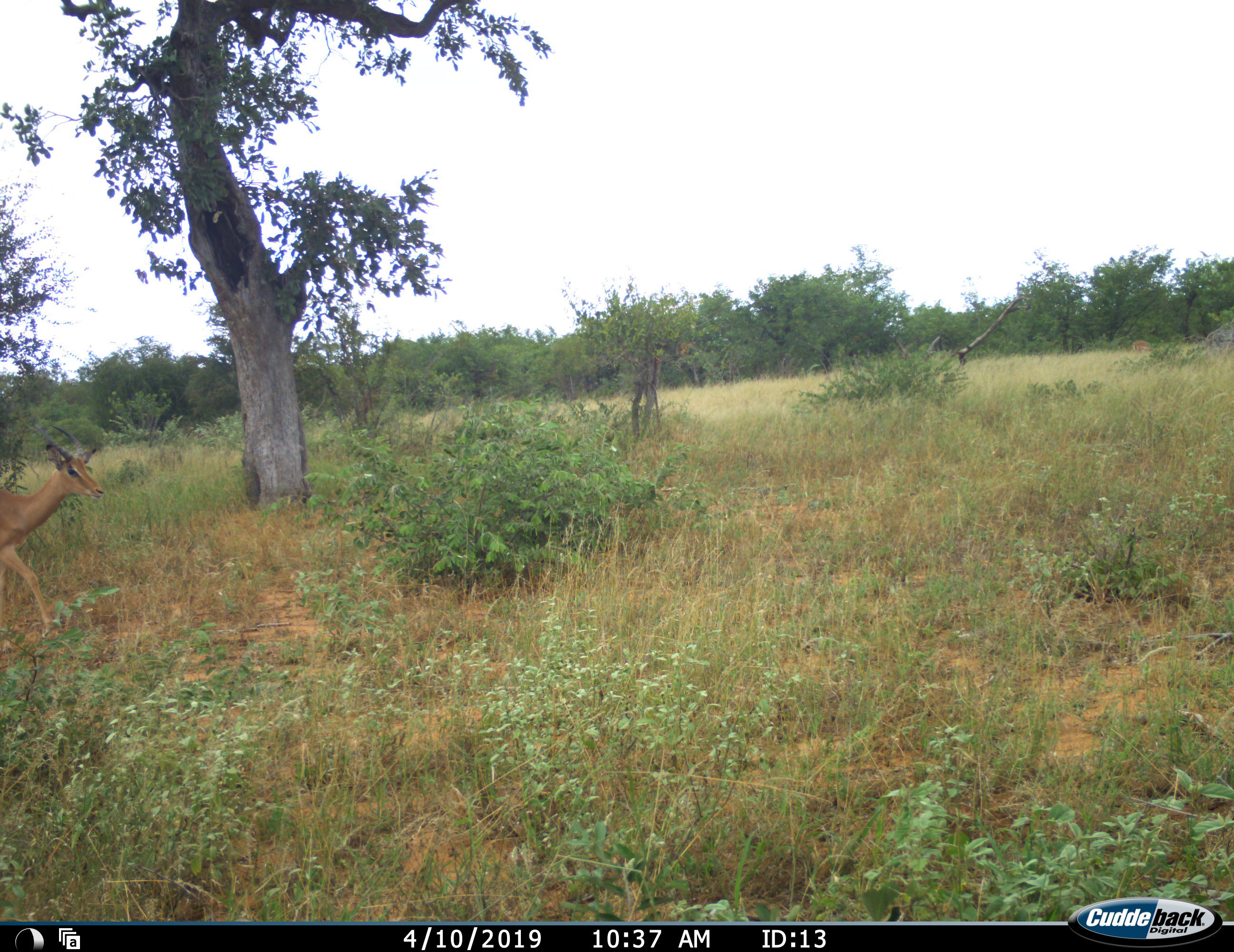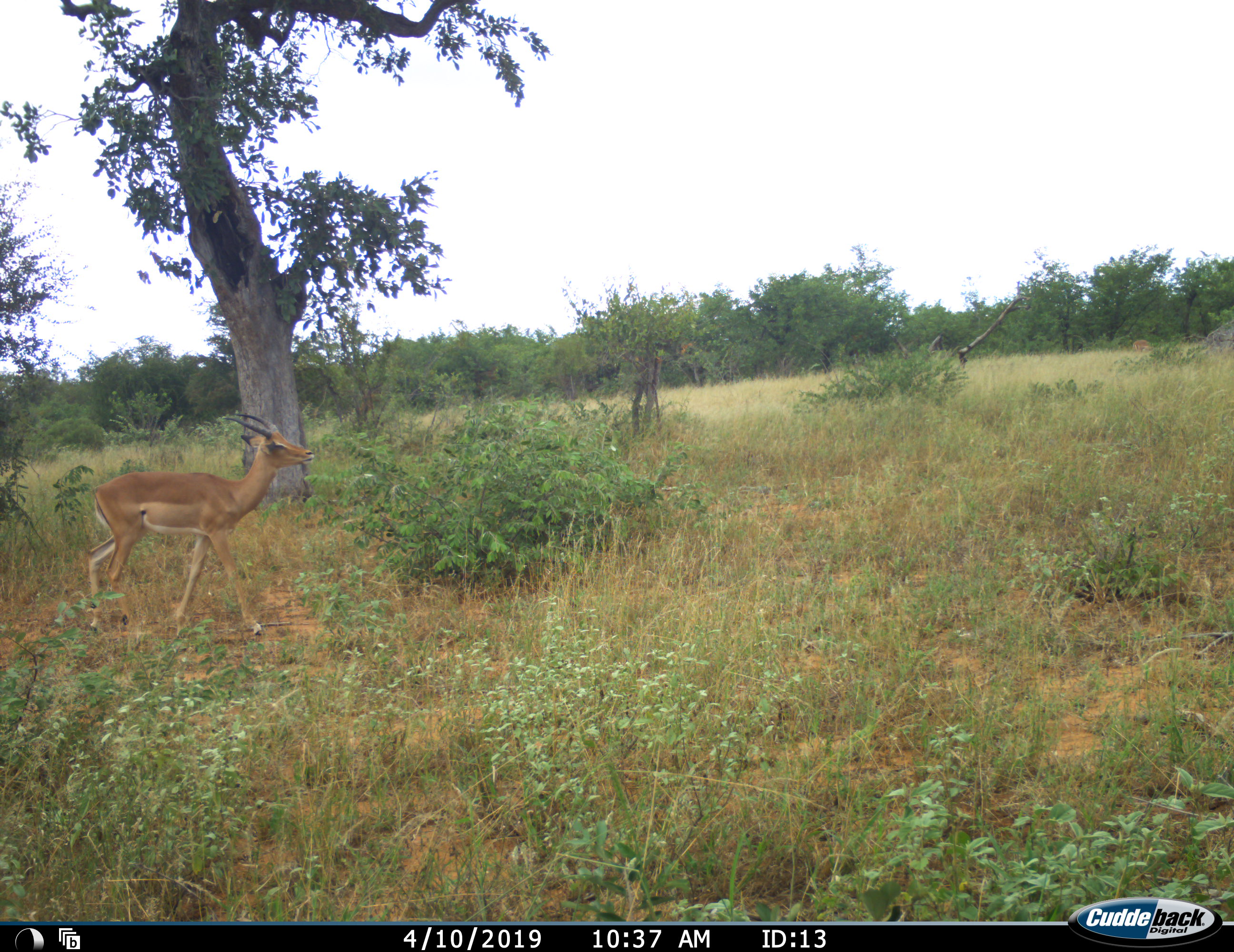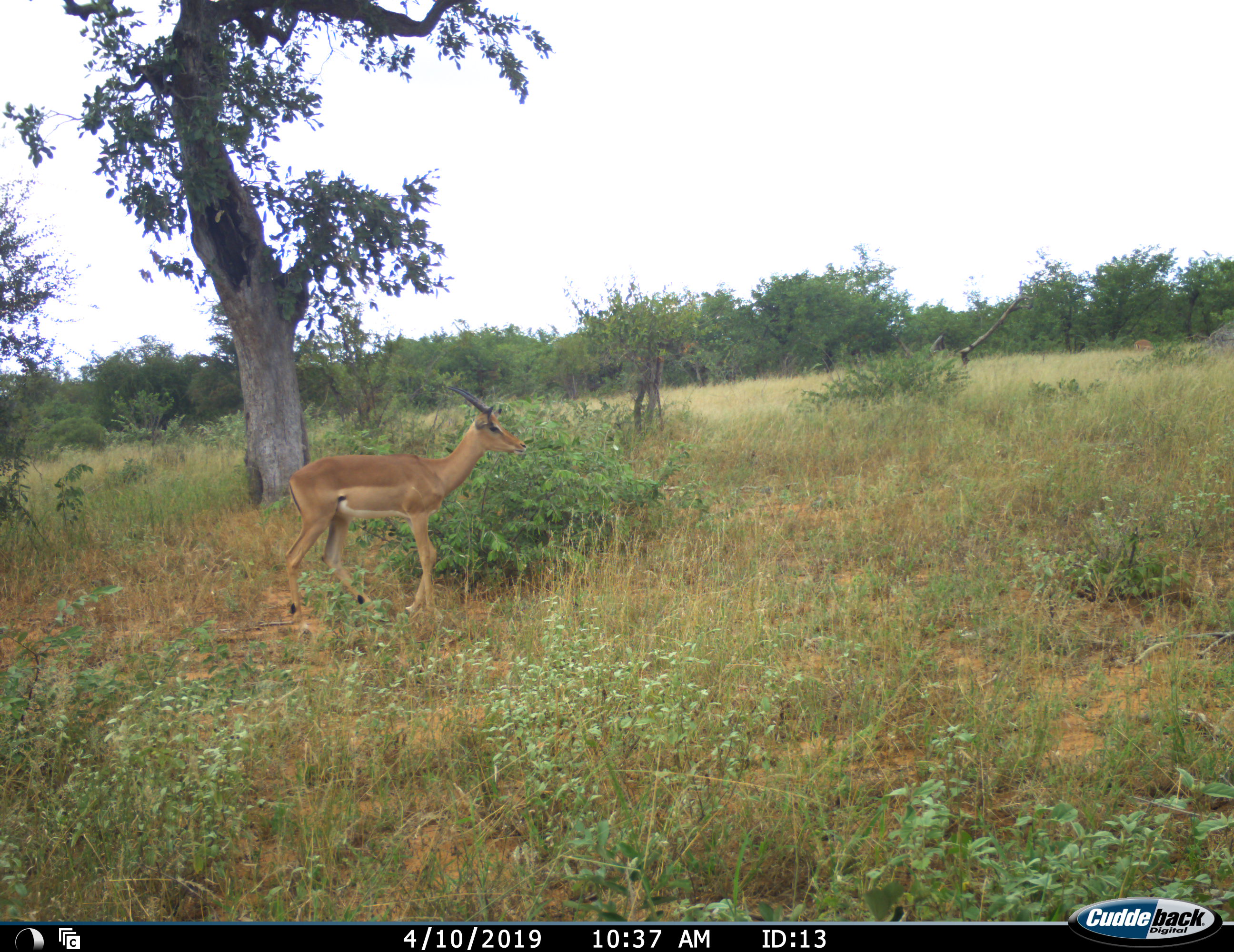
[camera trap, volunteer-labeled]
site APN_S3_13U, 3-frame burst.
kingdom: Animalia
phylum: Chordata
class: Mammalia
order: Artiodactyla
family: Bovidae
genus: Aepyceros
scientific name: Aepyceros melampus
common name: impala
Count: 1.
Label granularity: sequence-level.